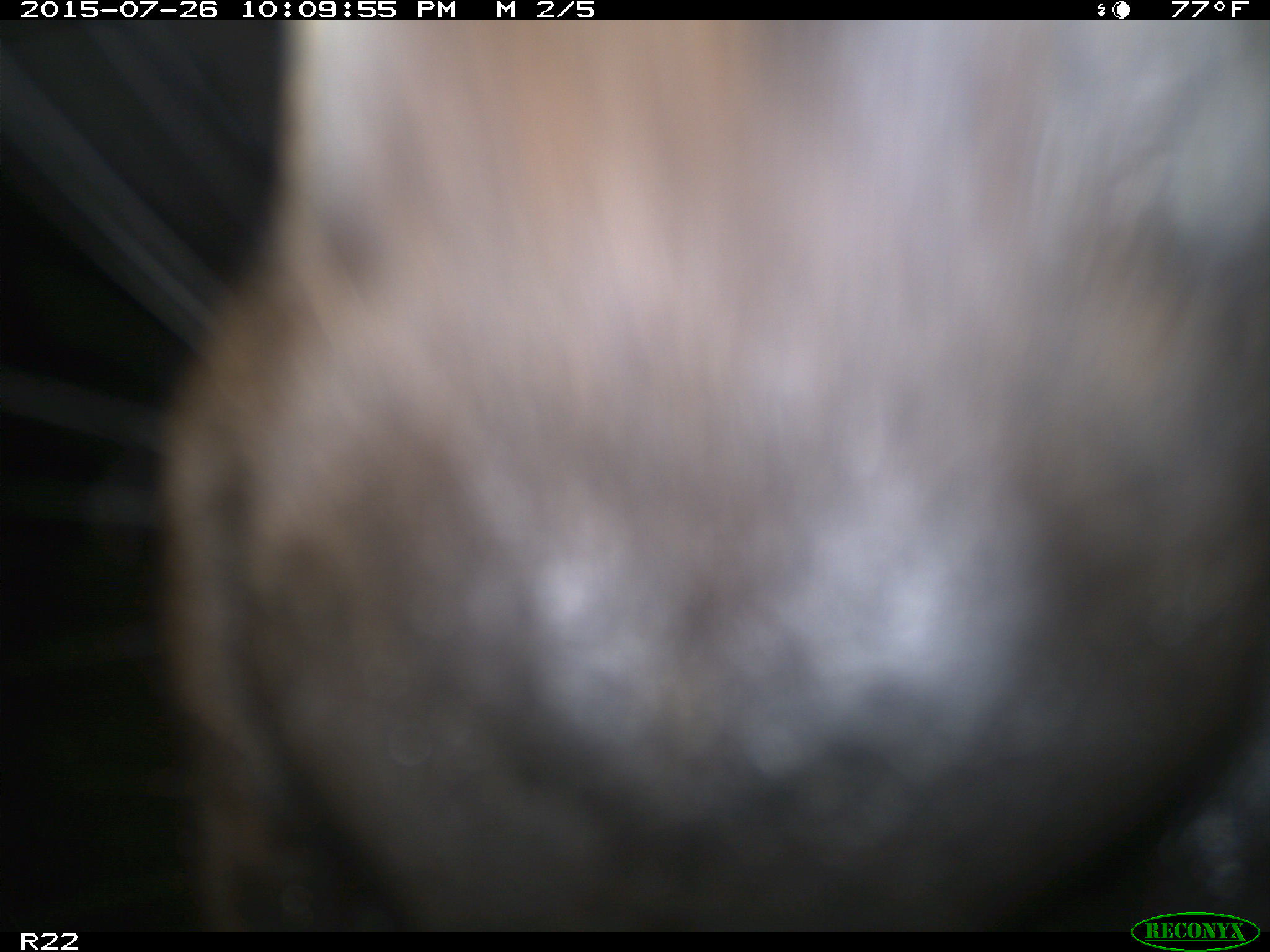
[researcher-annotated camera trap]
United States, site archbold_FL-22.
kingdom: Animalia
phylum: Chordata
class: Mammalia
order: Artiodactyla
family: Bovidae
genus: Bos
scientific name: Bos taurus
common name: domestic cow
Bos taurus (domestic cow).